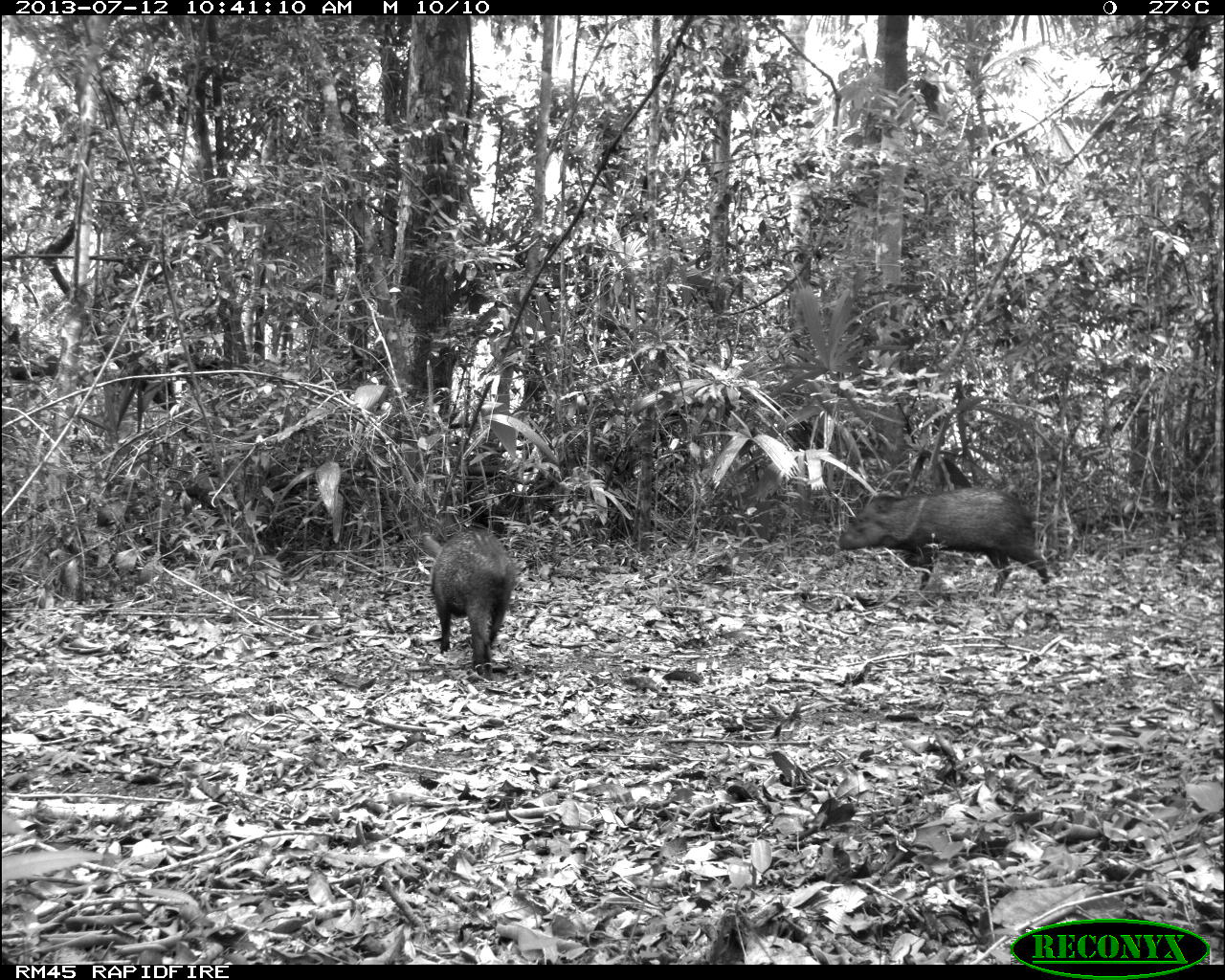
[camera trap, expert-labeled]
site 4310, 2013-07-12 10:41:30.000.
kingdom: Animalia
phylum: Chordata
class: Mammalia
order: Artiodactyla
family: Tayassuidae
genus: Pecari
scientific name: Pecari tajacu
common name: collared peccary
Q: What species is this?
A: Pecari tajacu (collared peccary).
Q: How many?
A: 13.